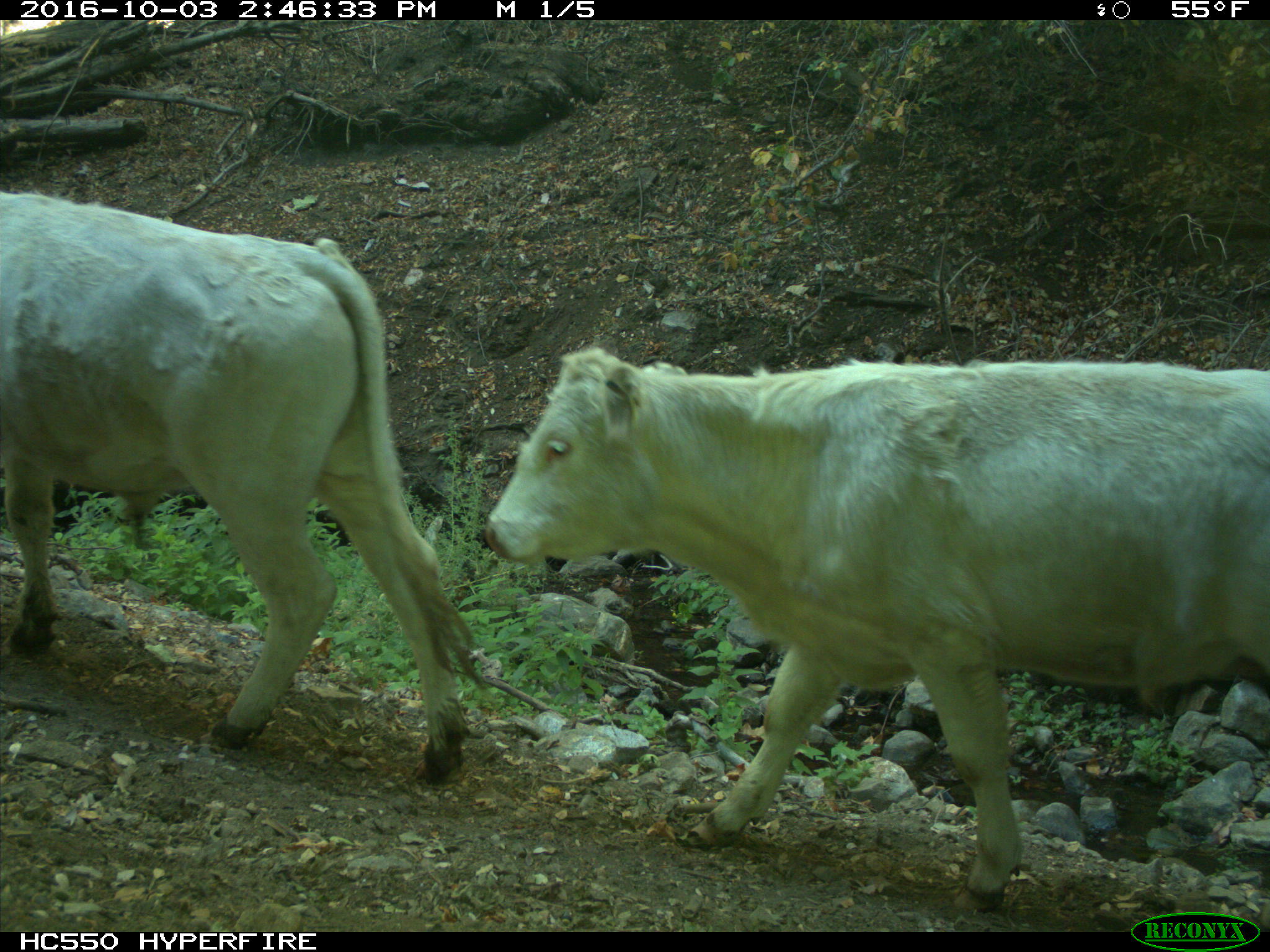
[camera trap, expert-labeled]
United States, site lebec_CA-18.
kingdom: Animalia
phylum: Chordata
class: Mammalia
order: Artiodactyla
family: Bovidae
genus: Bos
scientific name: Bos taurus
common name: domestic cow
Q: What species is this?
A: Bos taurus (domestic cow).